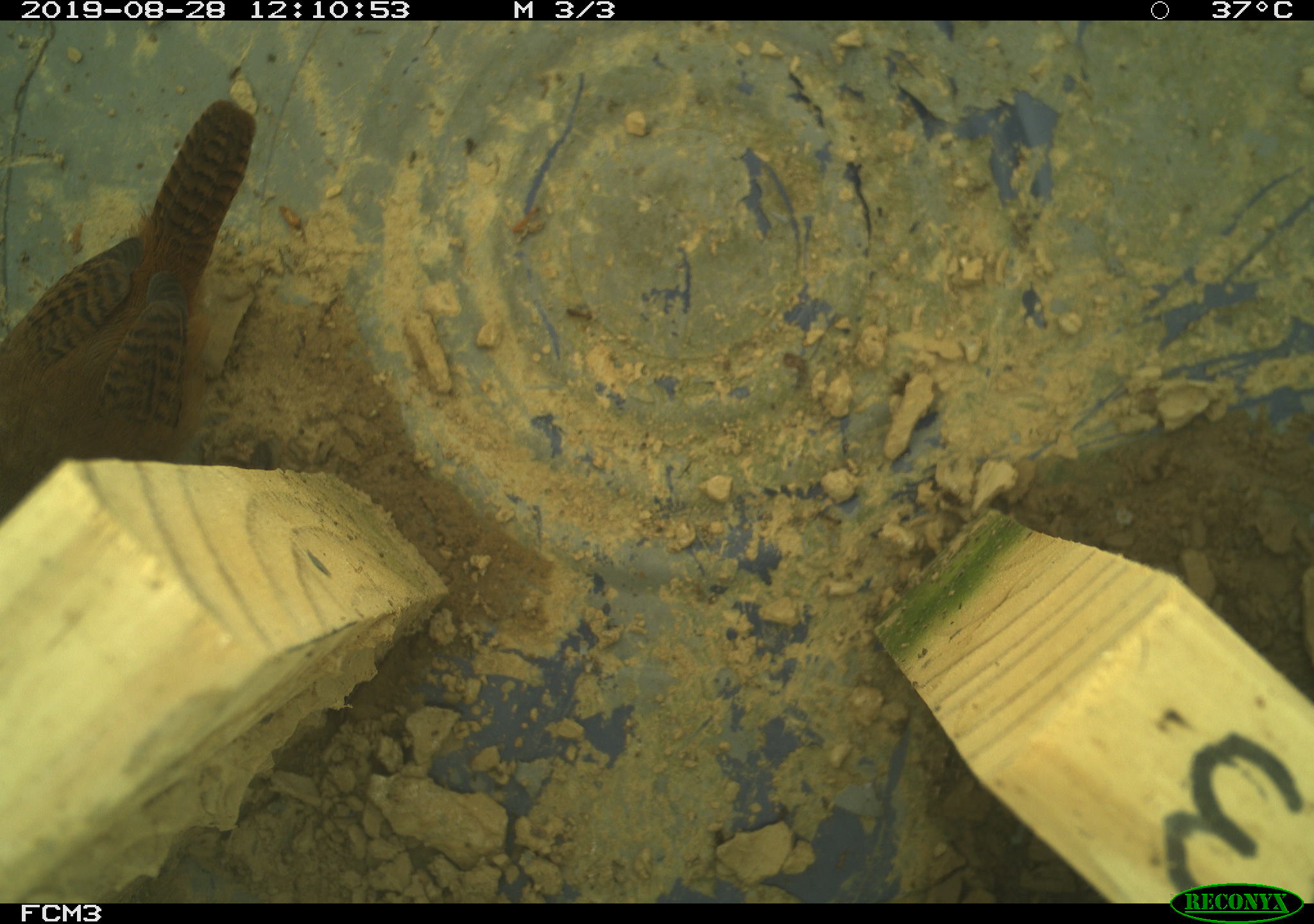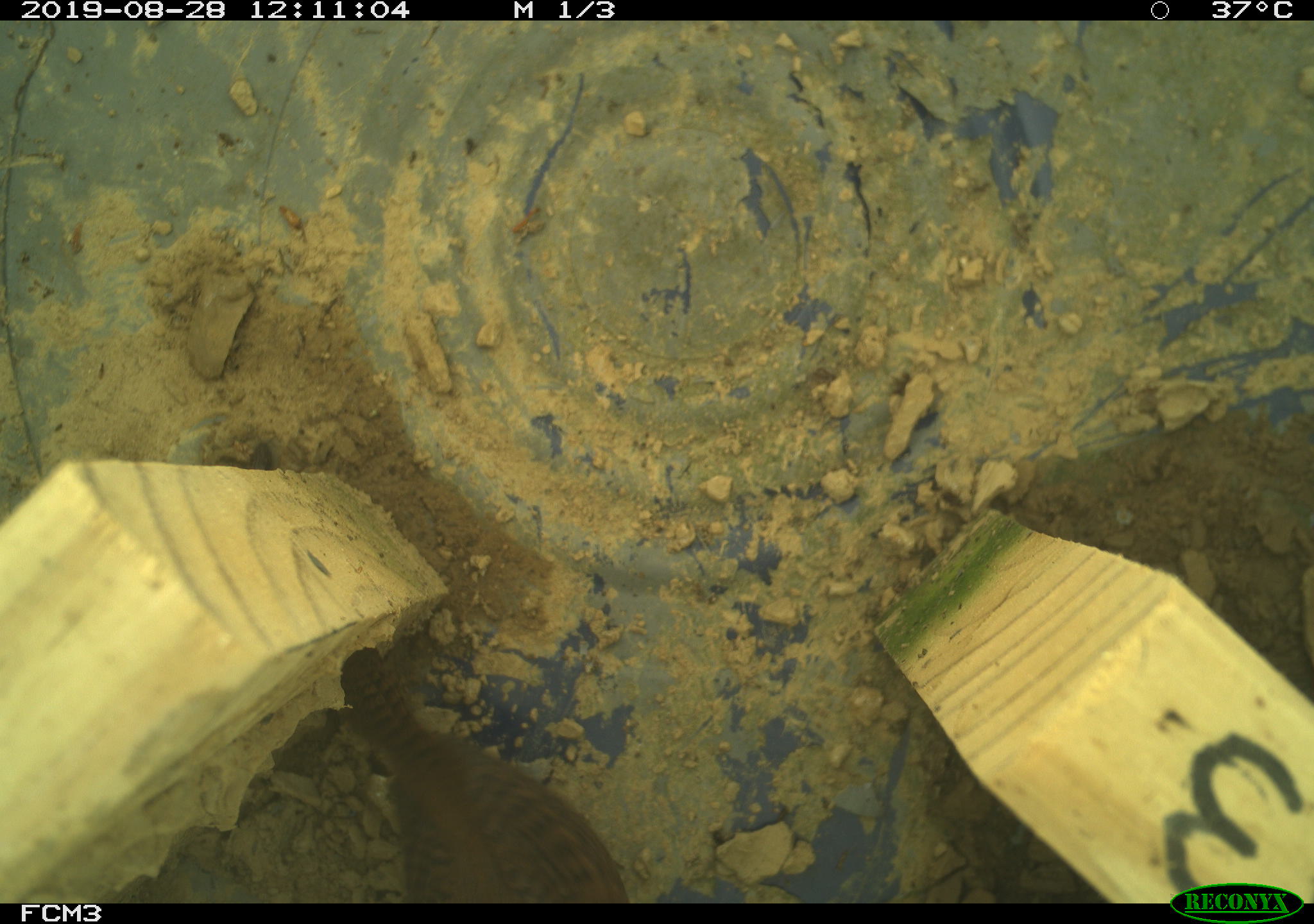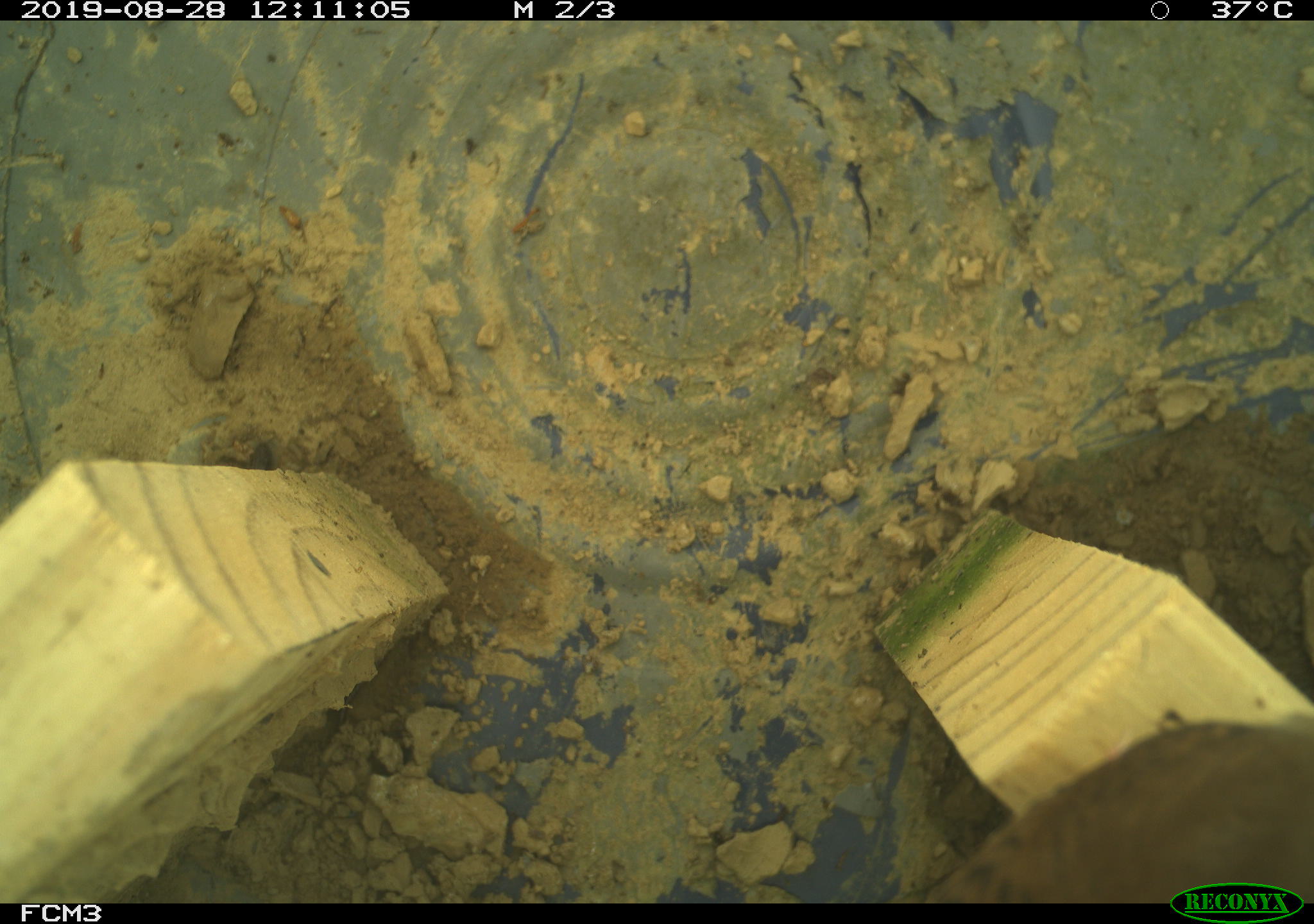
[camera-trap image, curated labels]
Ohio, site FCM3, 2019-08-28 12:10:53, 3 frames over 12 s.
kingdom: Animalia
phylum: Chordata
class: Aves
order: Passeriformes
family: Troglodytidae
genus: Troglodytes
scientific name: Troglodytes aedon aedon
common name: northern house wren